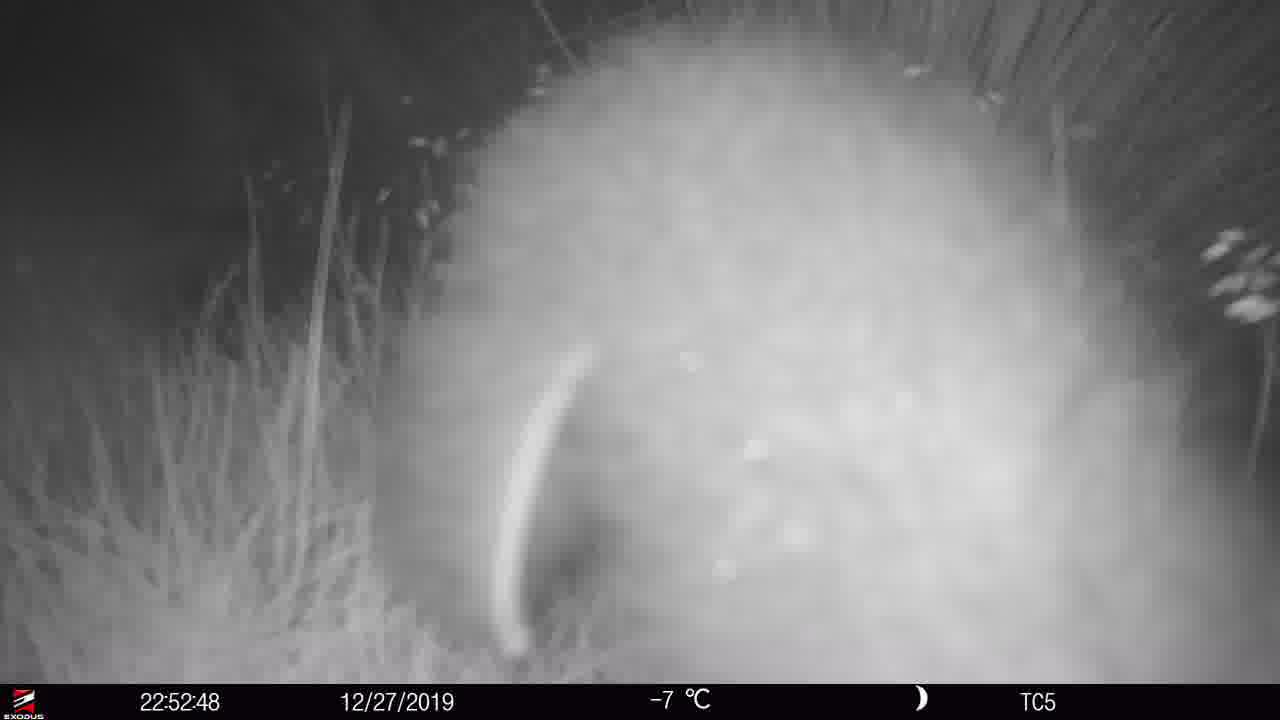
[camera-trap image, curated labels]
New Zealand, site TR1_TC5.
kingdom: Animalia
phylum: Chordata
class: Mammalia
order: Diprotodontia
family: Phalangeridae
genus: Trichosurus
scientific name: Trichosurus vulpecula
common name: common brushtail possum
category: possum